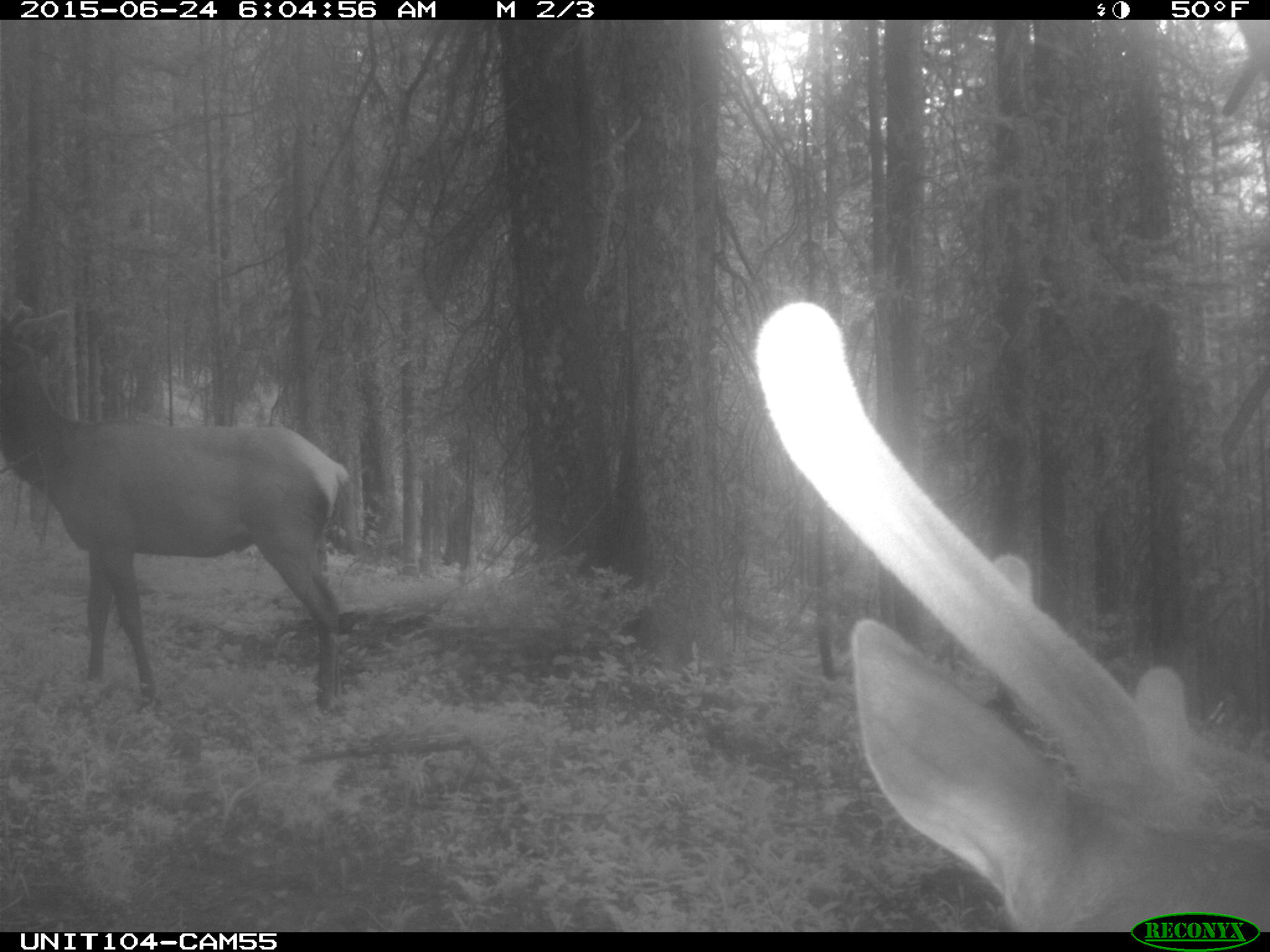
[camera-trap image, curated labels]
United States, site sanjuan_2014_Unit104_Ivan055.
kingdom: Animalia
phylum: Chordata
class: Mammalia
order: Artiodactyla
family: Cervidae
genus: Cervus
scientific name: Cervus elaphus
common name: red deer